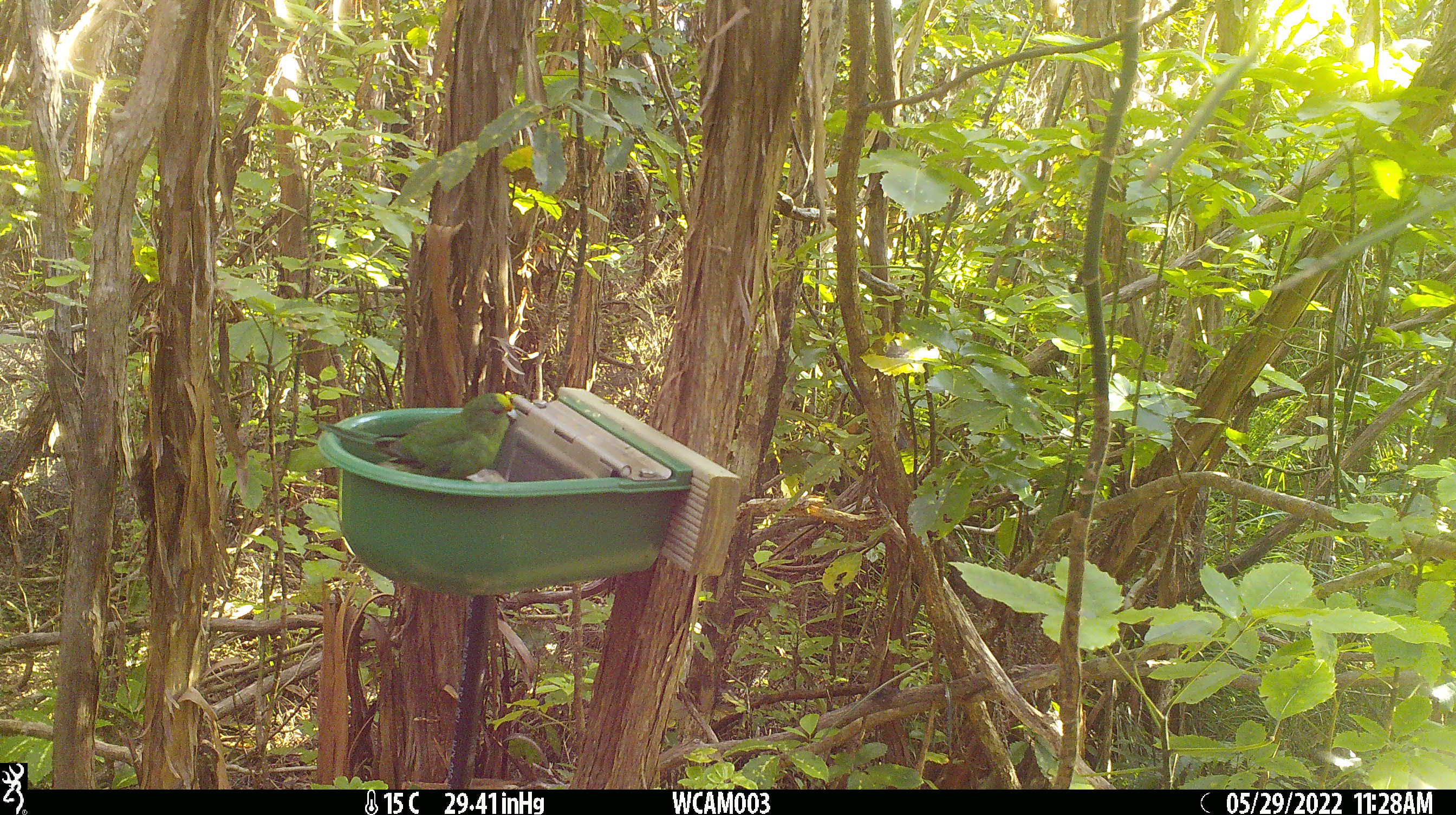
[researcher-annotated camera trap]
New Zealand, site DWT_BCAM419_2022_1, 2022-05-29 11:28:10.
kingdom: Animalia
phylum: Chordata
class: Aves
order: Psittaciformes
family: Psittaculidae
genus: Cyanoramphus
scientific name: Cyanoramphus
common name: parakeet